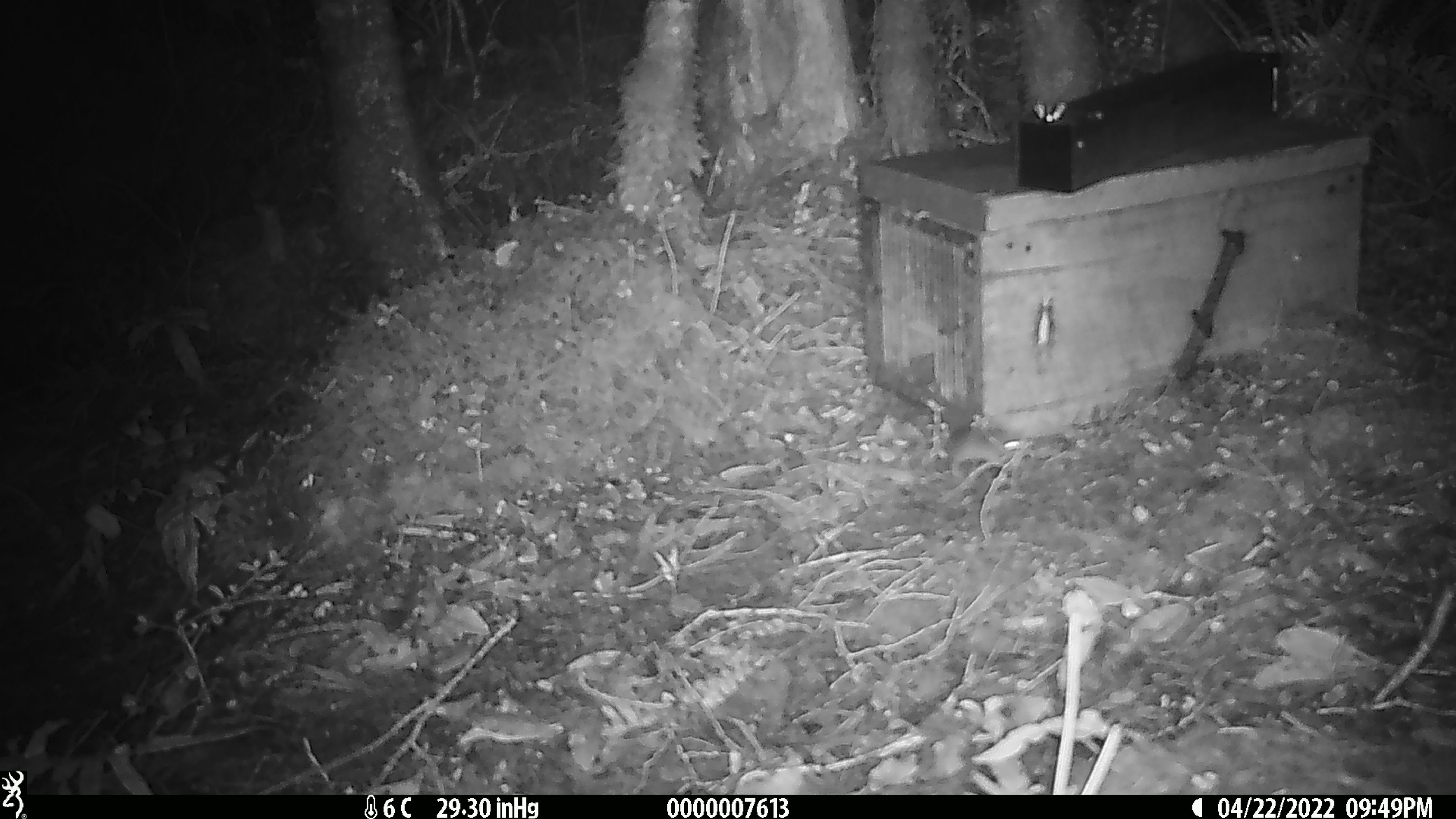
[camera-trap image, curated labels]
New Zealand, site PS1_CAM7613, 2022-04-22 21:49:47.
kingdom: Animalia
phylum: Chordata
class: Mammalia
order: Rodentia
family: Muridae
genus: Mus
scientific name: Mus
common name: mouse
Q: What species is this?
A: Mouse (Mus).